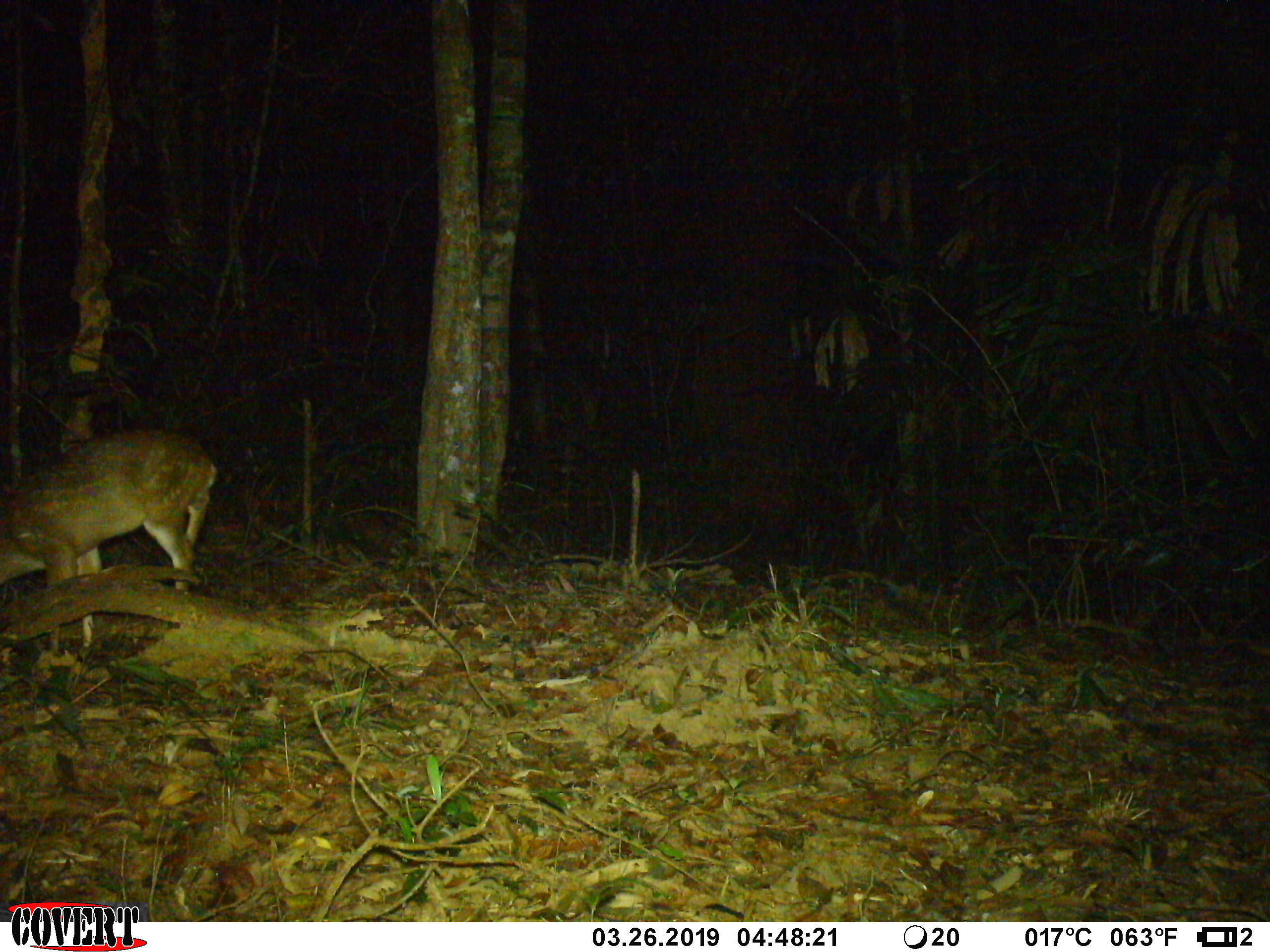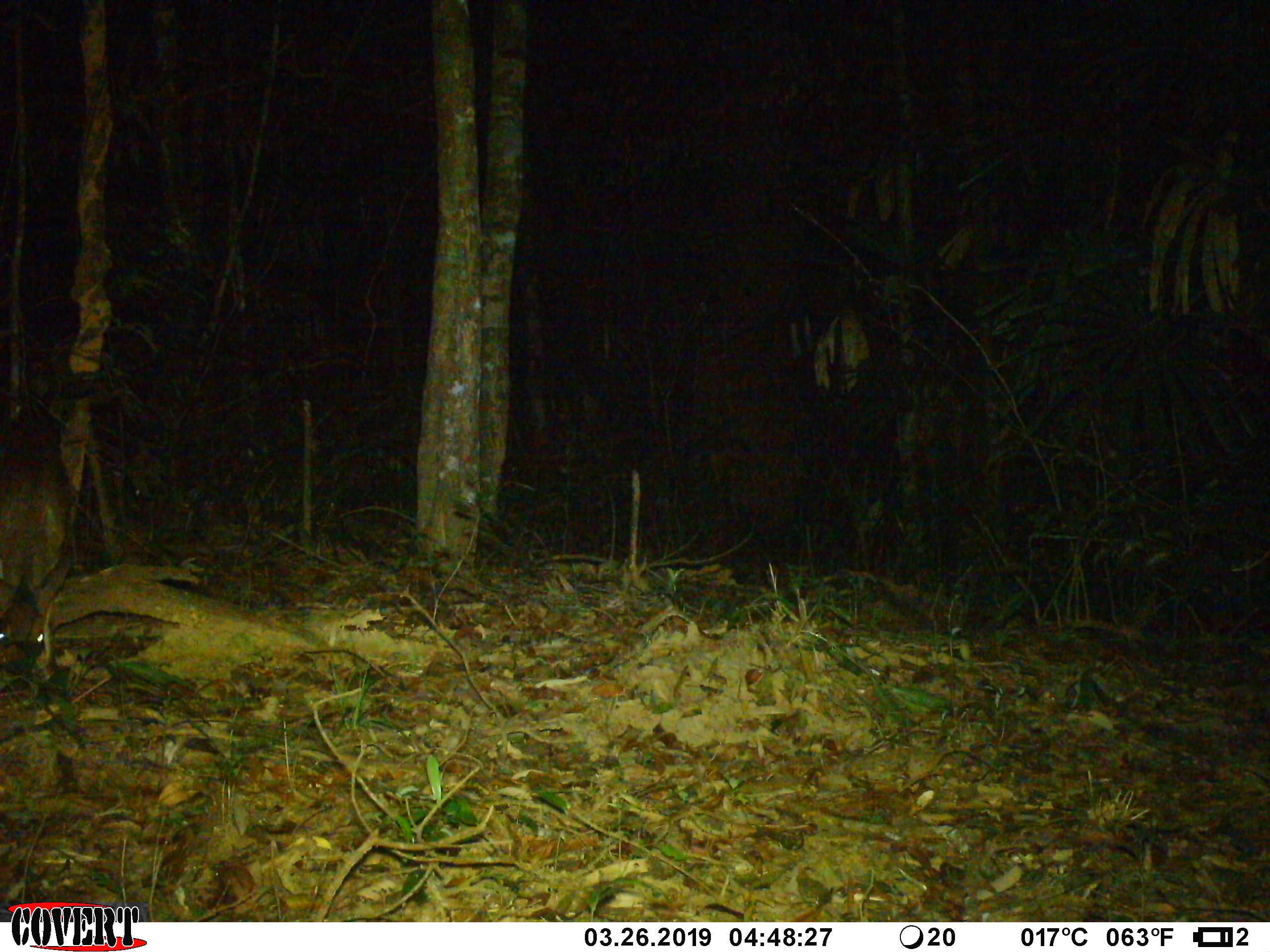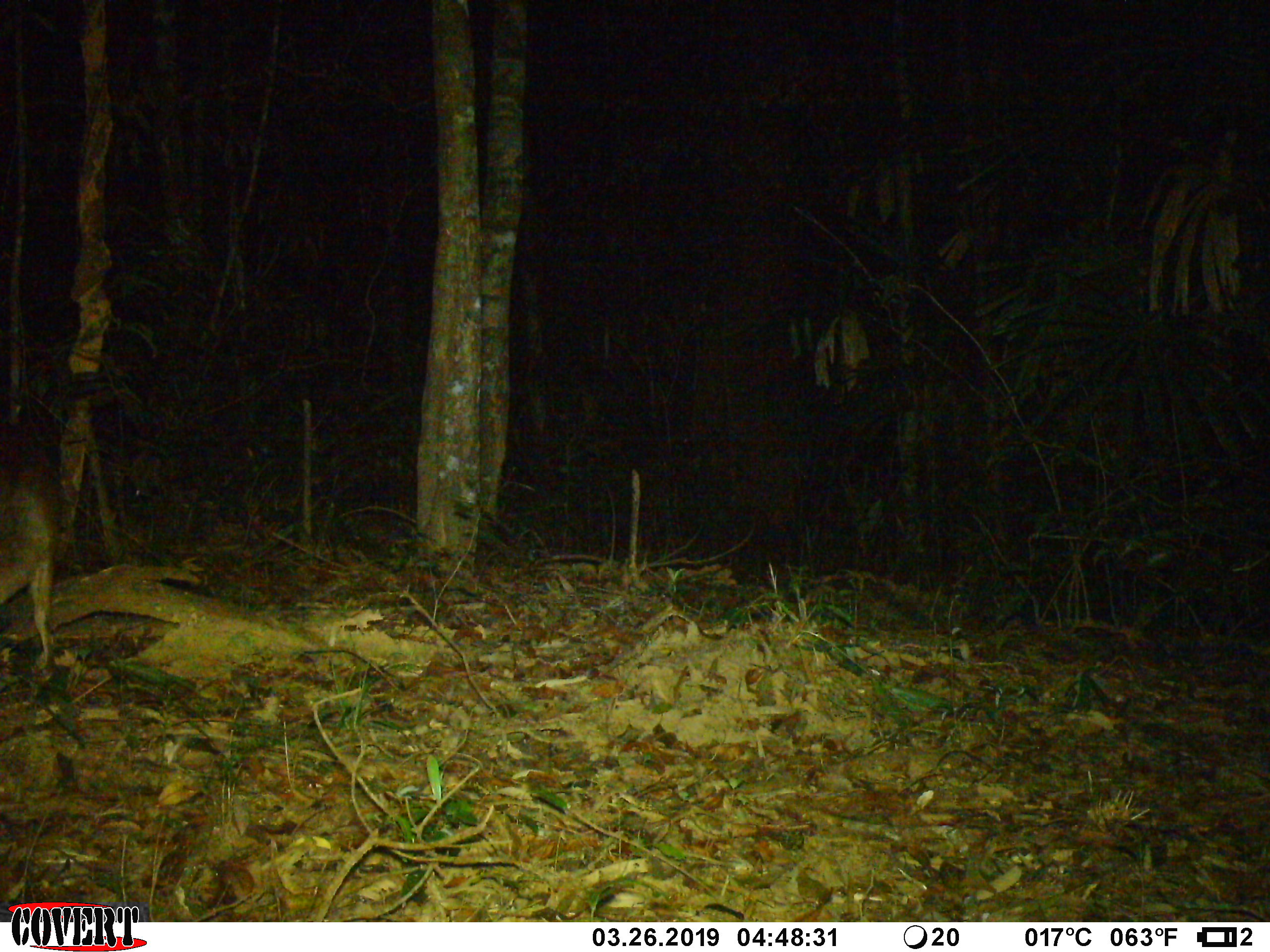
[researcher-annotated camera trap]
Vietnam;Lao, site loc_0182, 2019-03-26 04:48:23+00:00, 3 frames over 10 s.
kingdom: Animalia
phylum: Chordata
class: Mammalia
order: Artiodactyla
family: Cervidae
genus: Muntiacus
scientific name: Muntiacus vuquangensis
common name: large-antlered muntjac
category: large antlered muntjac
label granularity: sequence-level